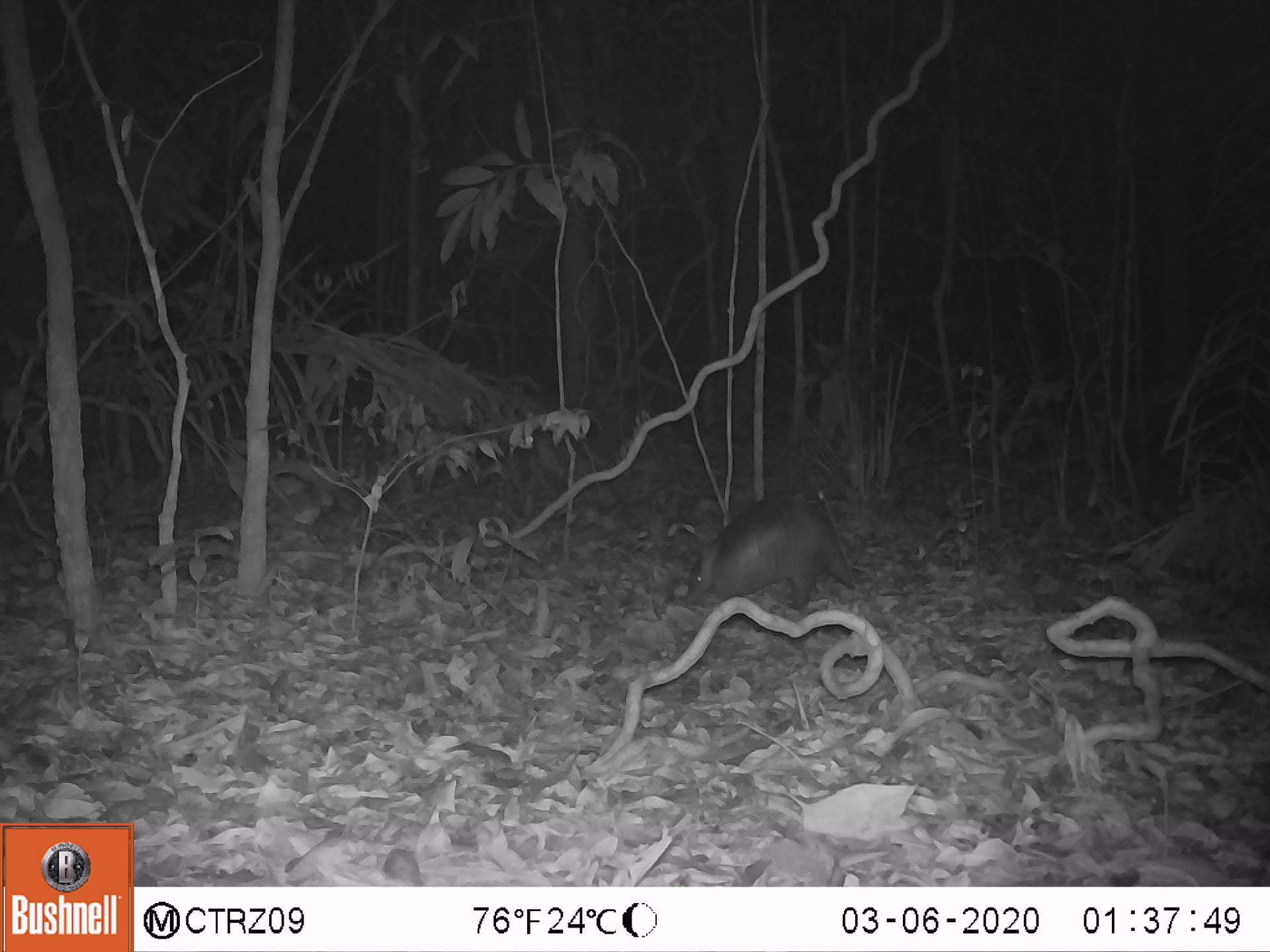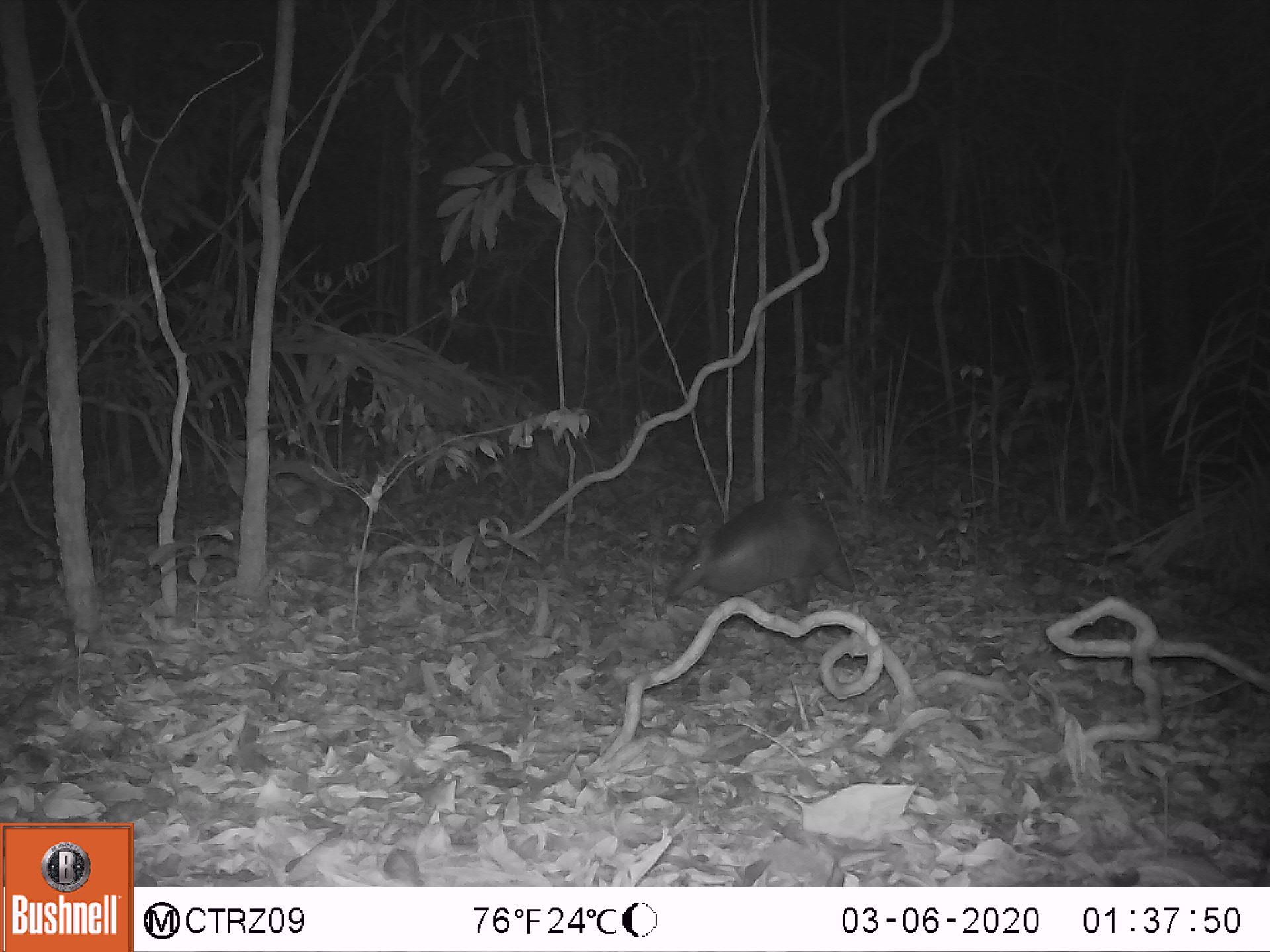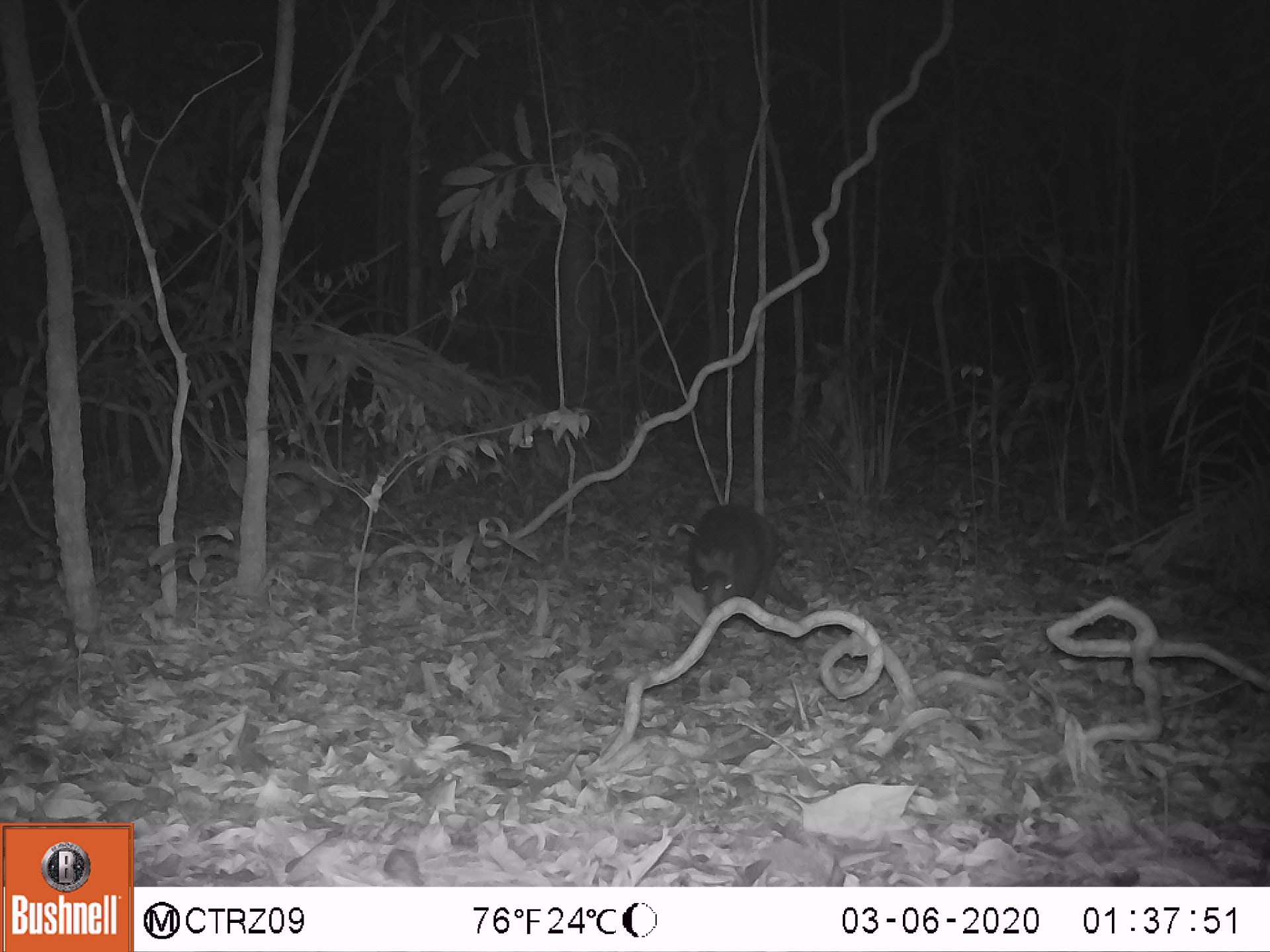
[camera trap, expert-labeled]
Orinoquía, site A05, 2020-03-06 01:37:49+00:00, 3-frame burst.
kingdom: Animalia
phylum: Chordata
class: Mammalia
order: Cingulata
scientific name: Cingulata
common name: armadillo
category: unknown armadillo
Unknown armadillo (armadillo) (Cingulata).